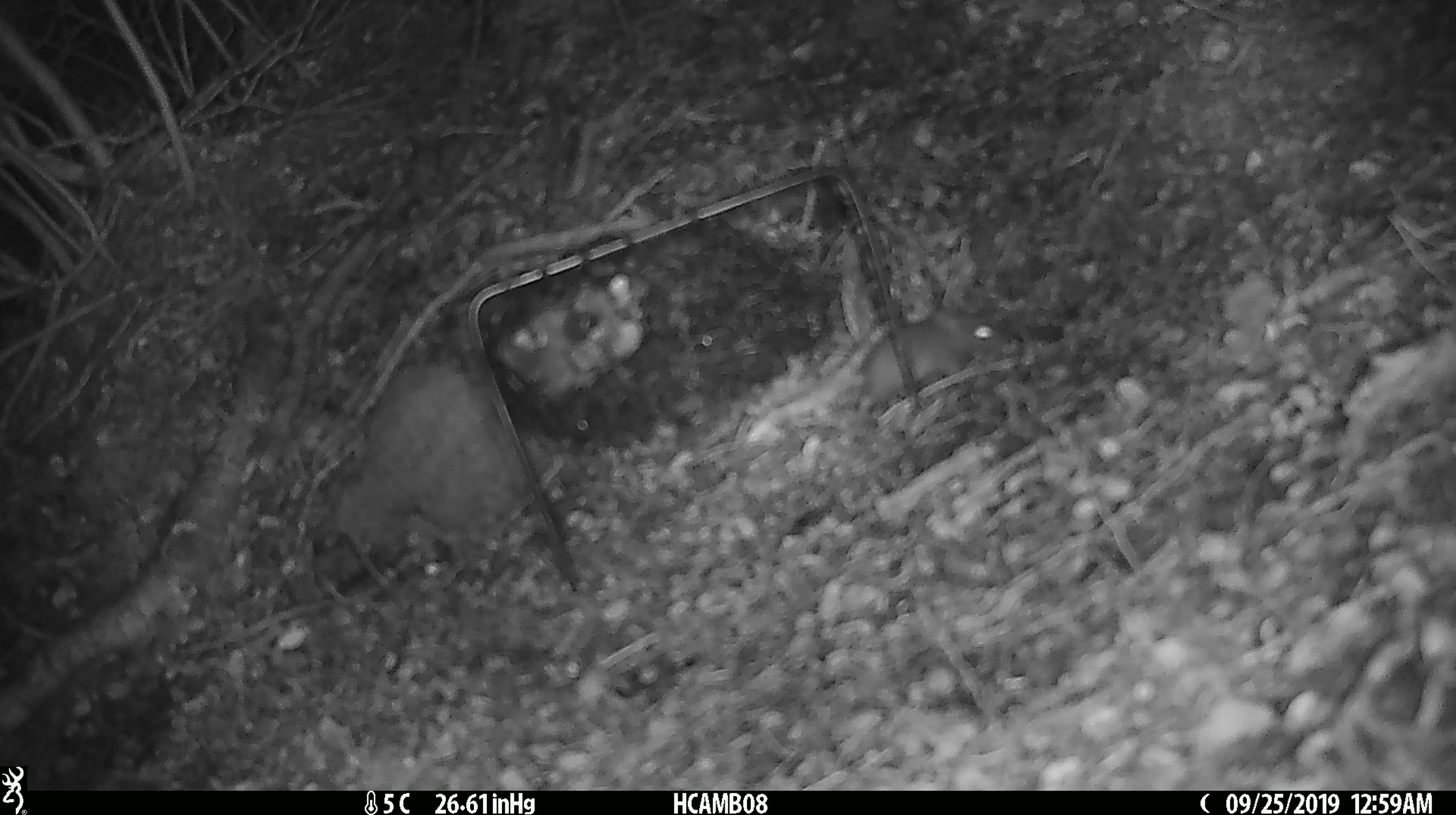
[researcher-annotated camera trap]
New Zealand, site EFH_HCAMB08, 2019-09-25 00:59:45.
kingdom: Animalia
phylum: Chordata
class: Mammalia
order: Rodentia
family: Muridae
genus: Mus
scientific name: Mus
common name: mouse